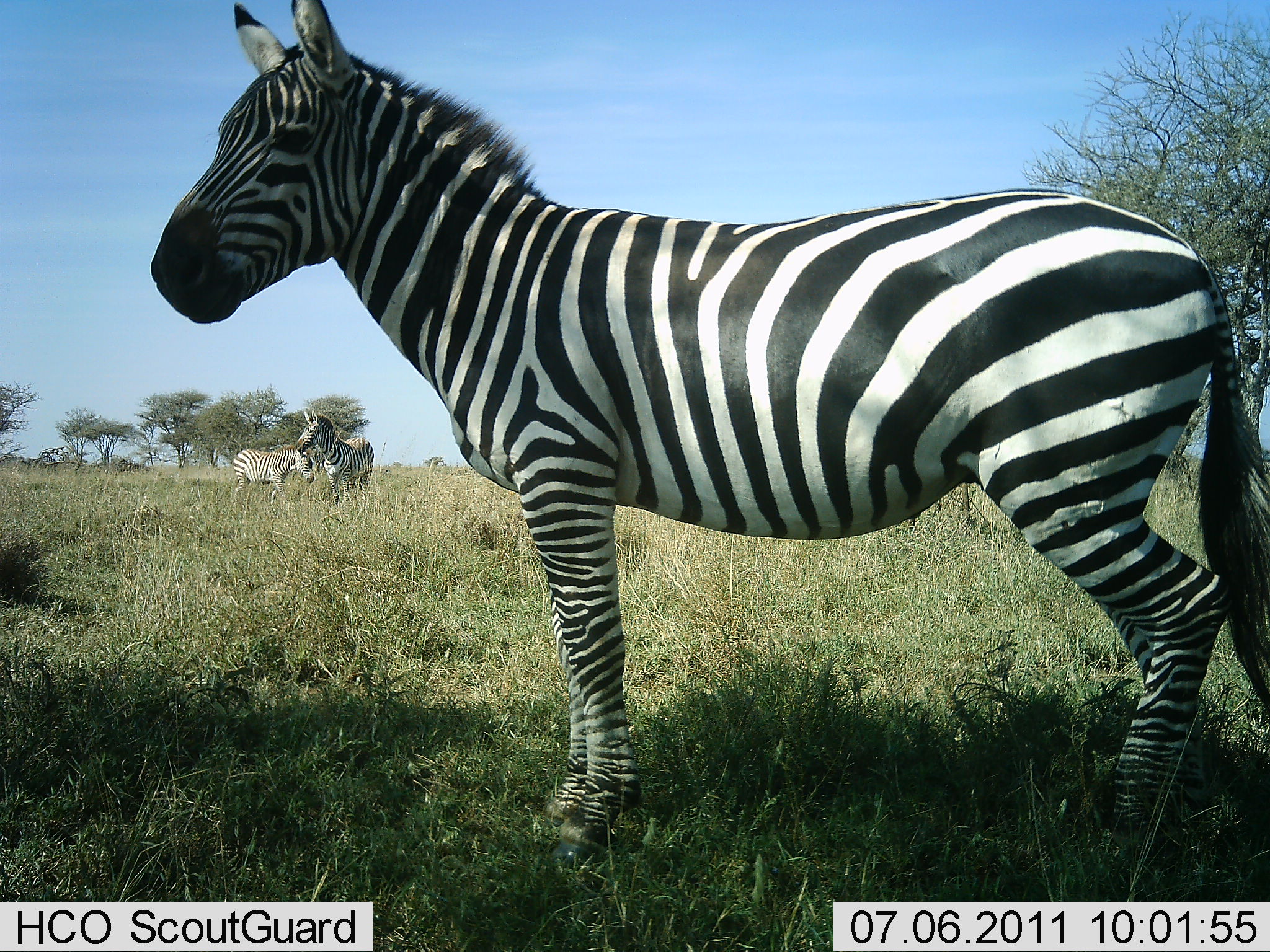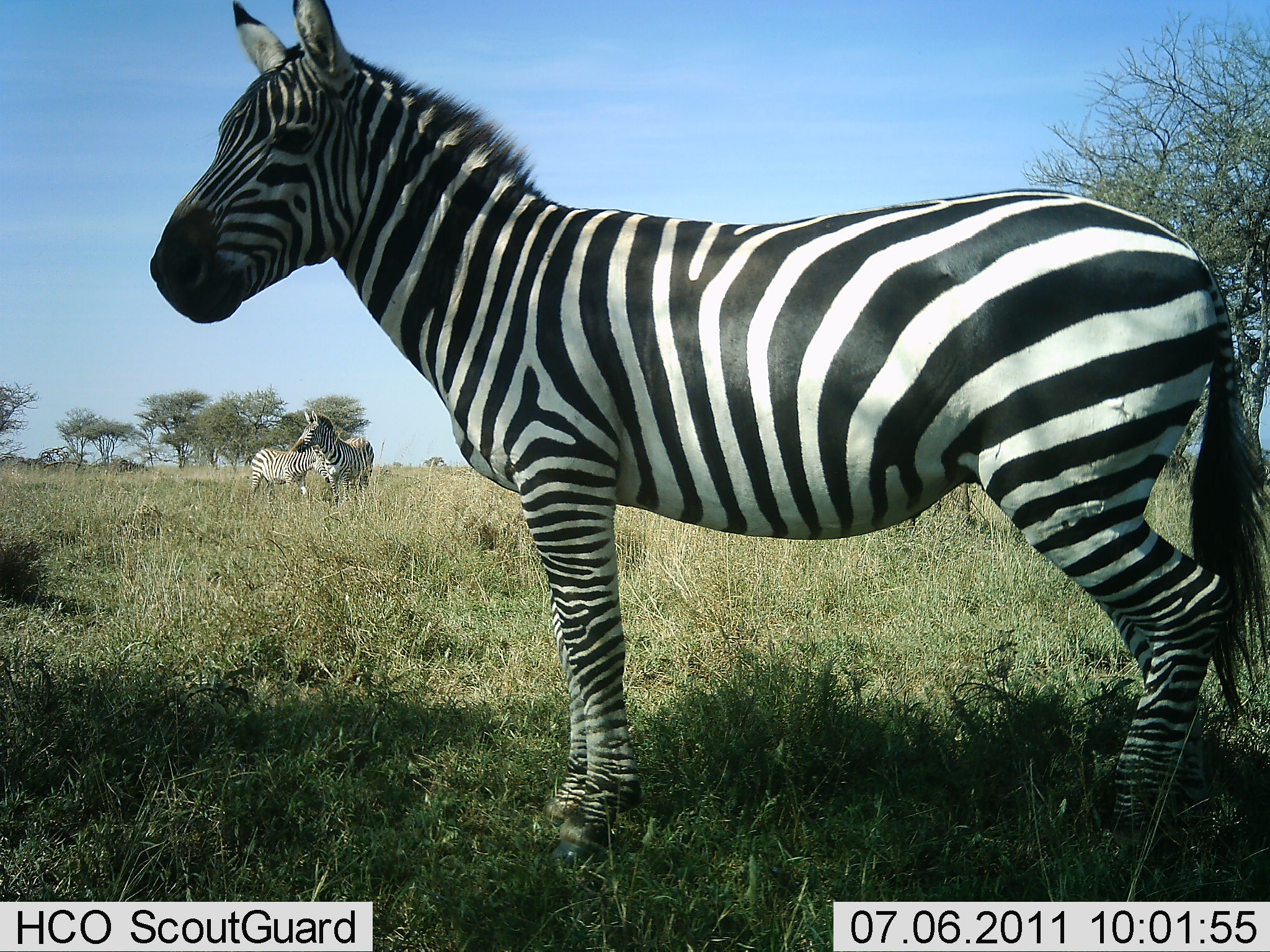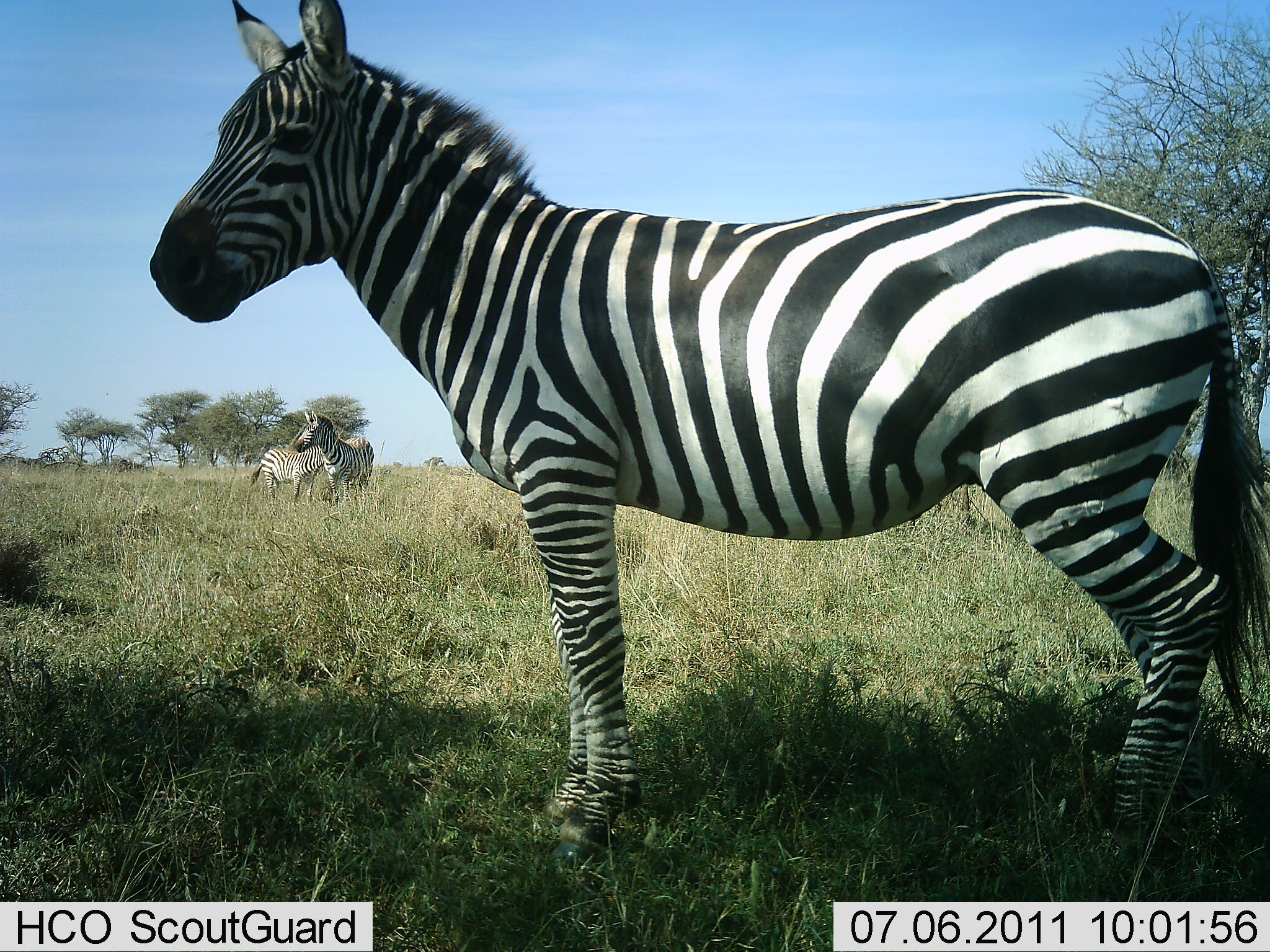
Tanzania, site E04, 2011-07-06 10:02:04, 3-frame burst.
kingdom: Animalia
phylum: Chordata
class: Mammalia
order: Perissodactyla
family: Equidae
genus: Equus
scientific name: Equus quagga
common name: plains zebra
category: zebra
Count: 3.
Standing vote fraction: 100%.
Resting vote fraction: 8%.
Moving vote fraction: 31%.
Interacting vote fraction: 8%.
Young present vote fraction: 8%.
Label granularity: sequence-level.